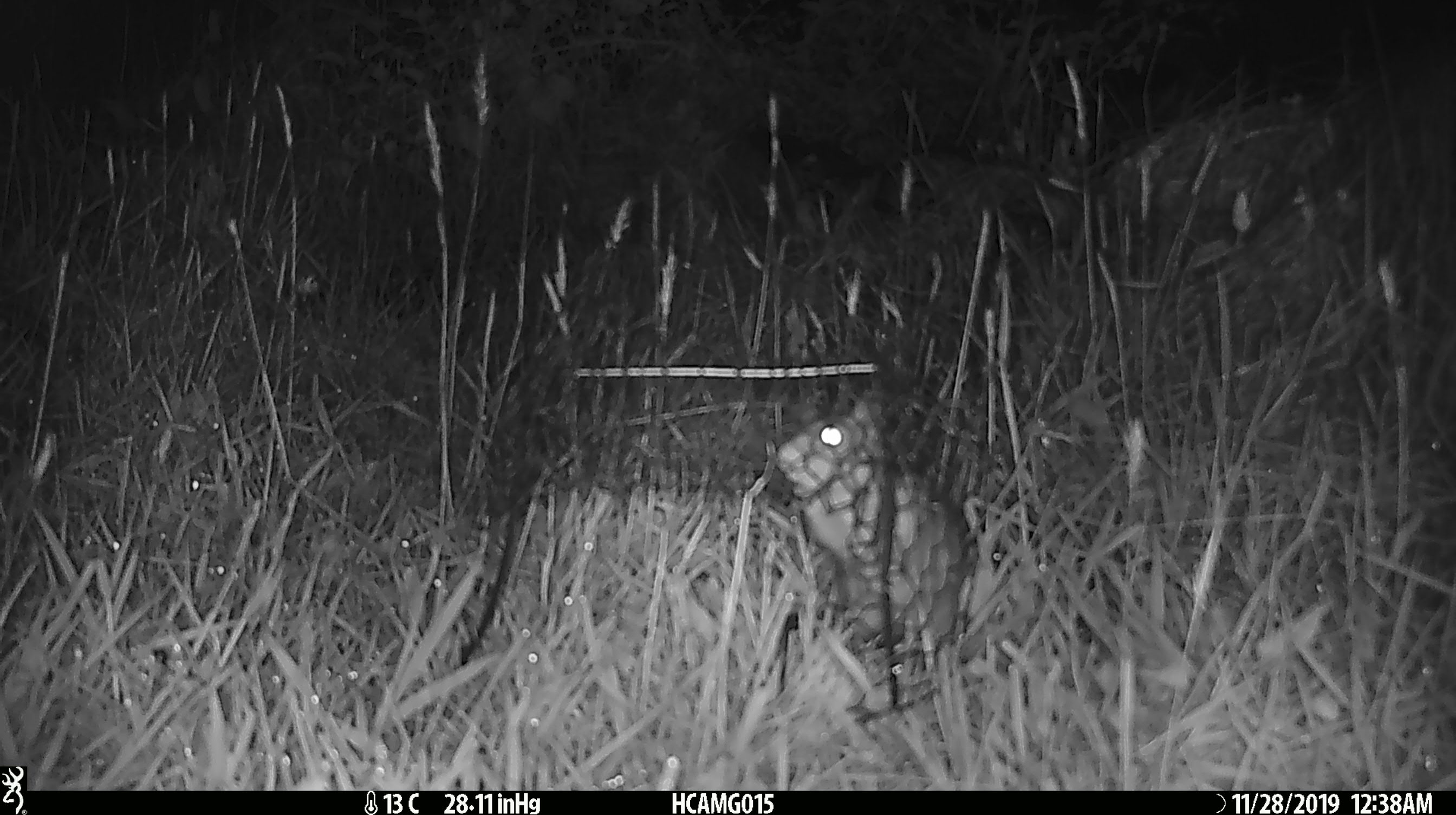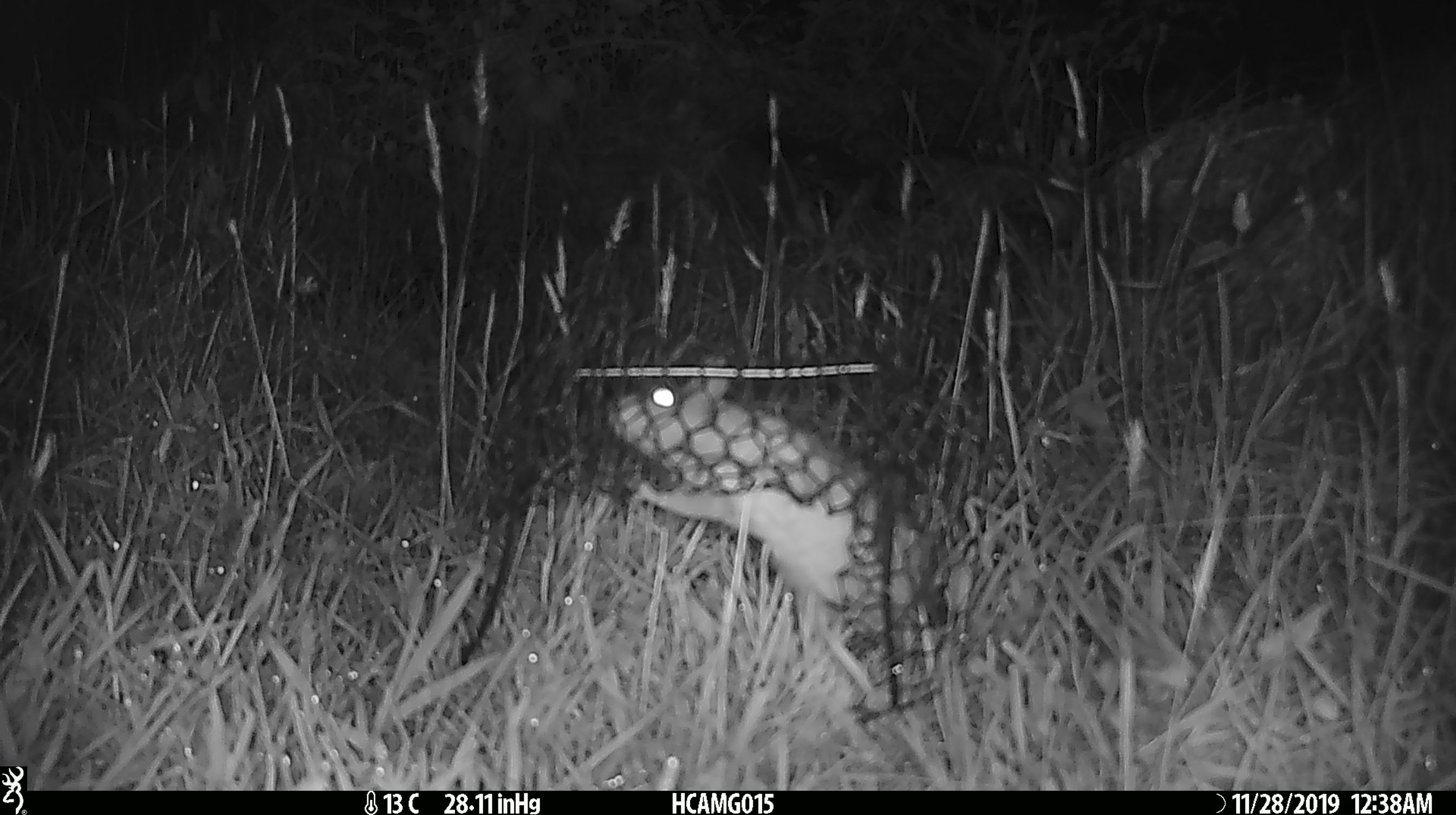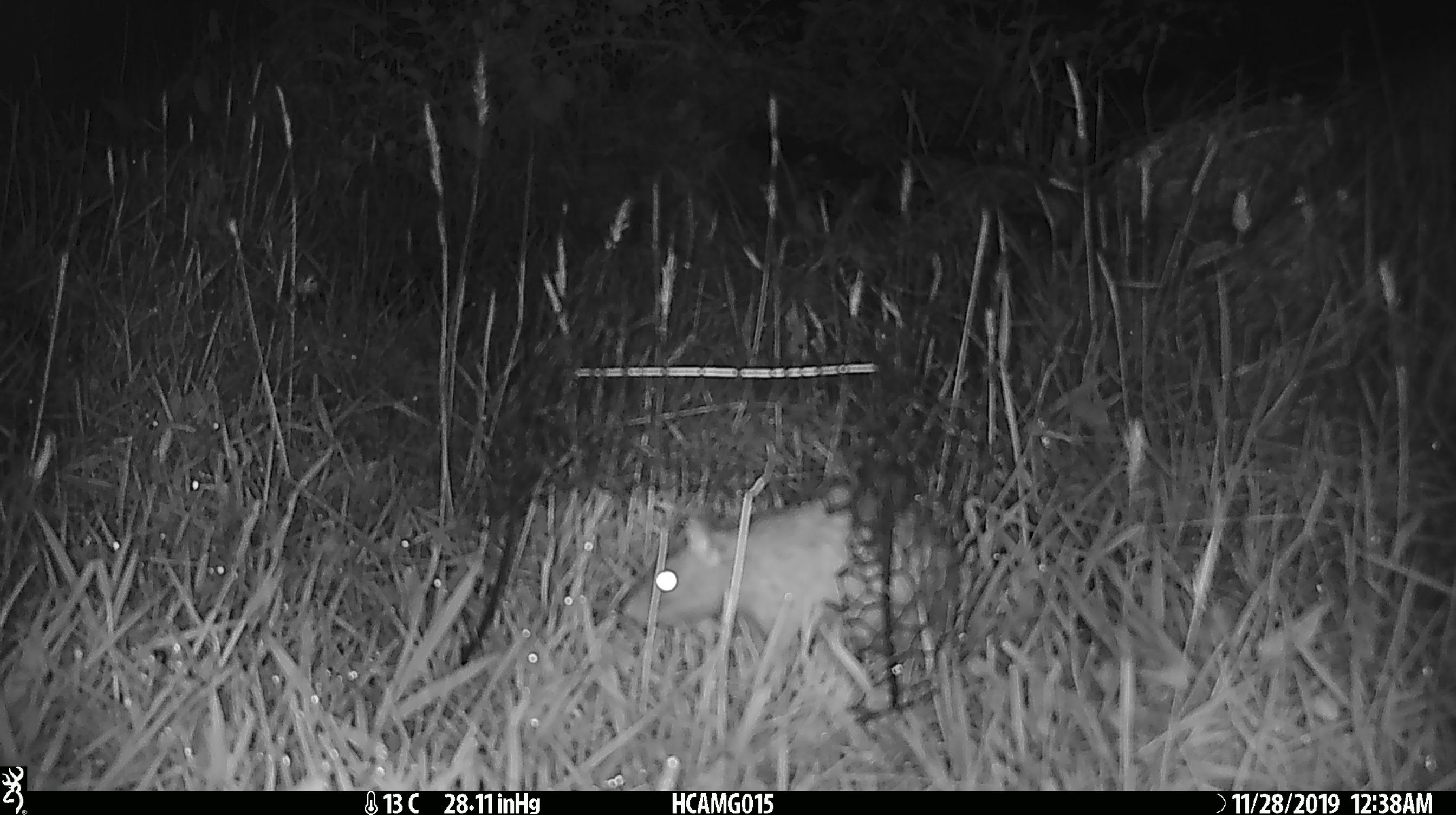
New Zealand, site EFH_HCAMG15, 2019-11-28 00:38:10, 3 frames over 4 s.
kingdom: Animalia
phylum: Chordata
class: Mammalia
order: Rodentia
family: Muridae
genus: Rattus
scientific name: Rattus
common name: rat